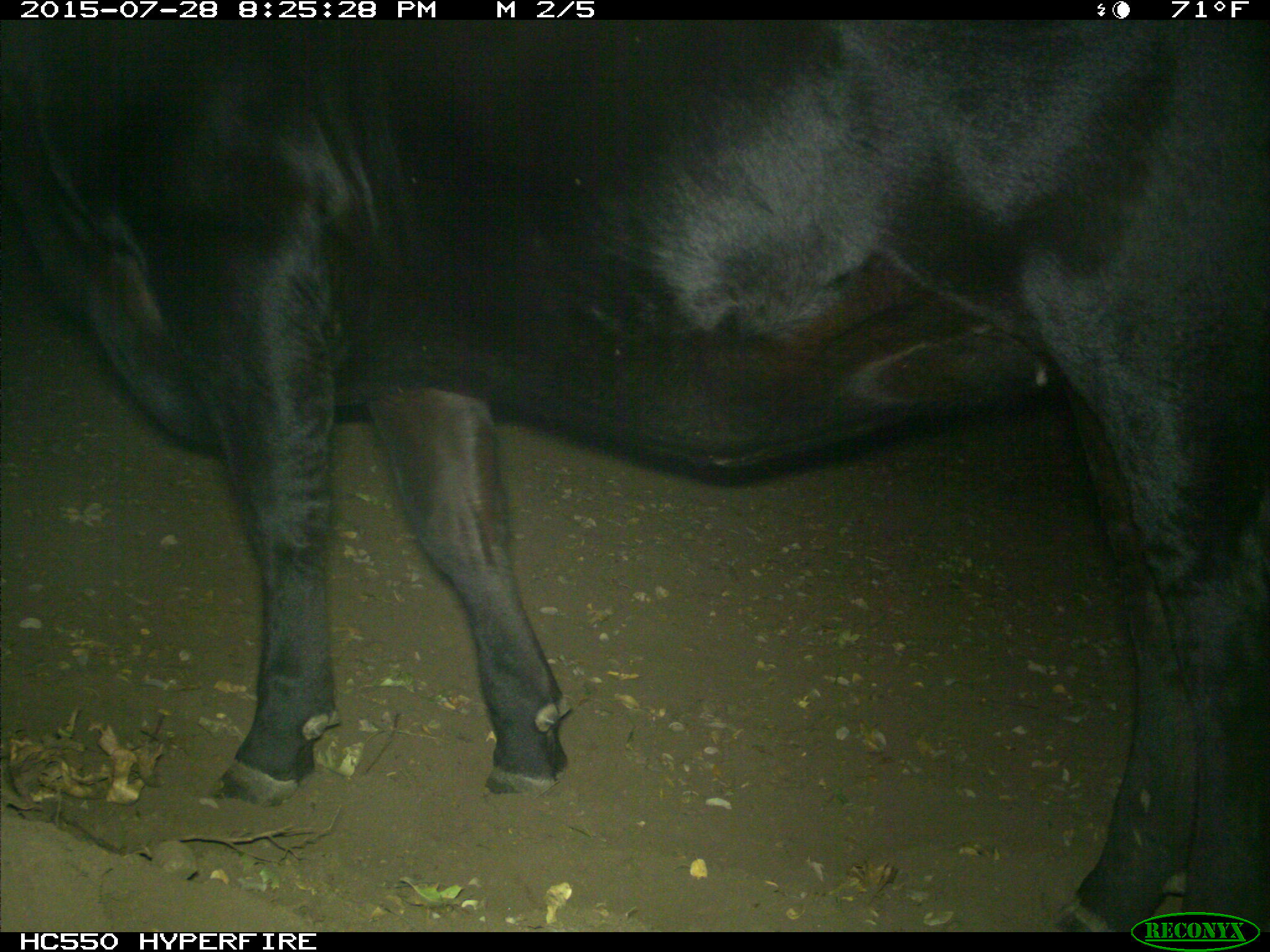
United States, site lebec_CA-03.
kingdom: Animalia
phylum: Chordata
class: Mammalia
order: Artiodactyla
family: Bovidae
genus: Bos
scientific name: Bos taurus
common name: domestic cow